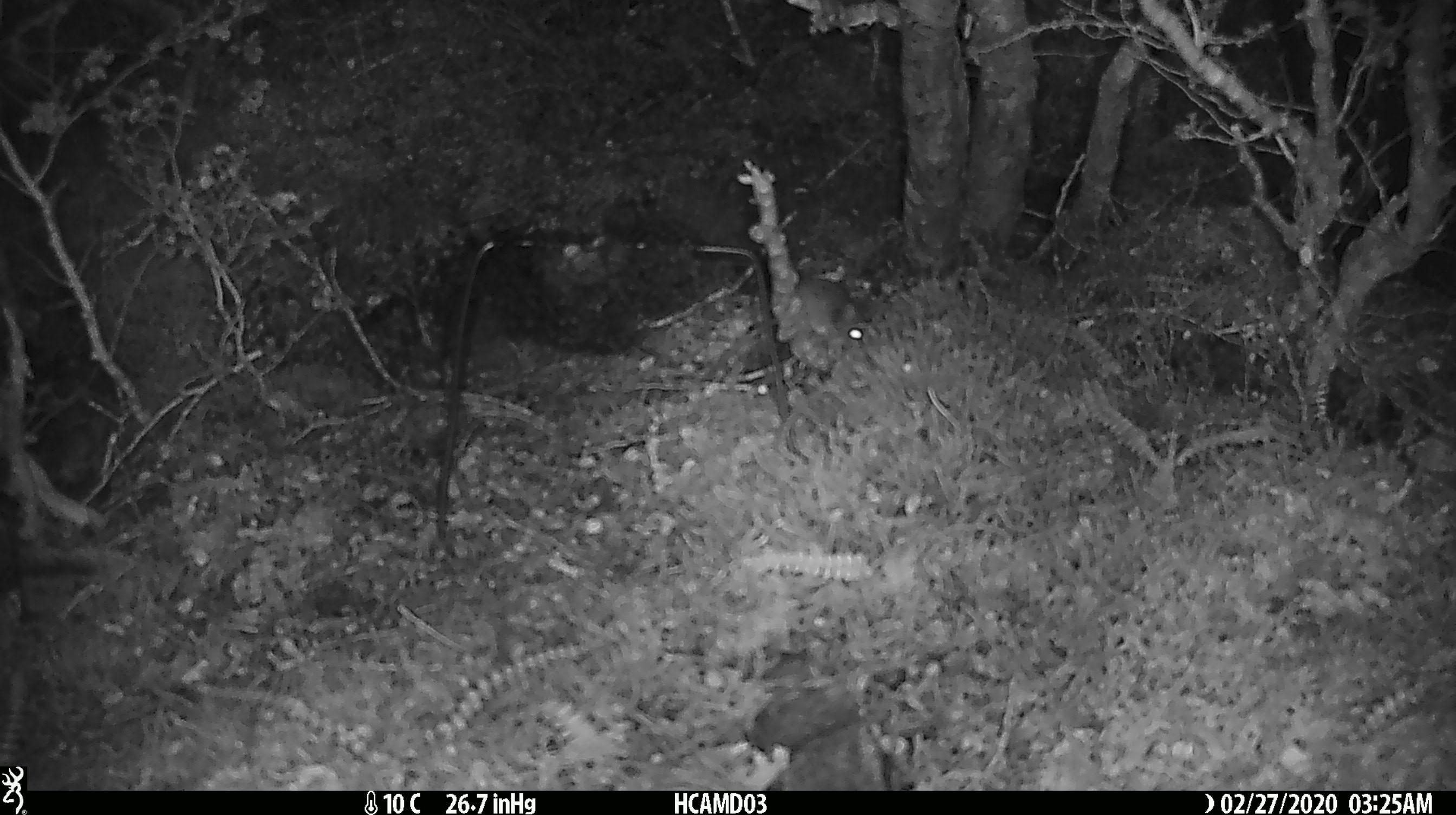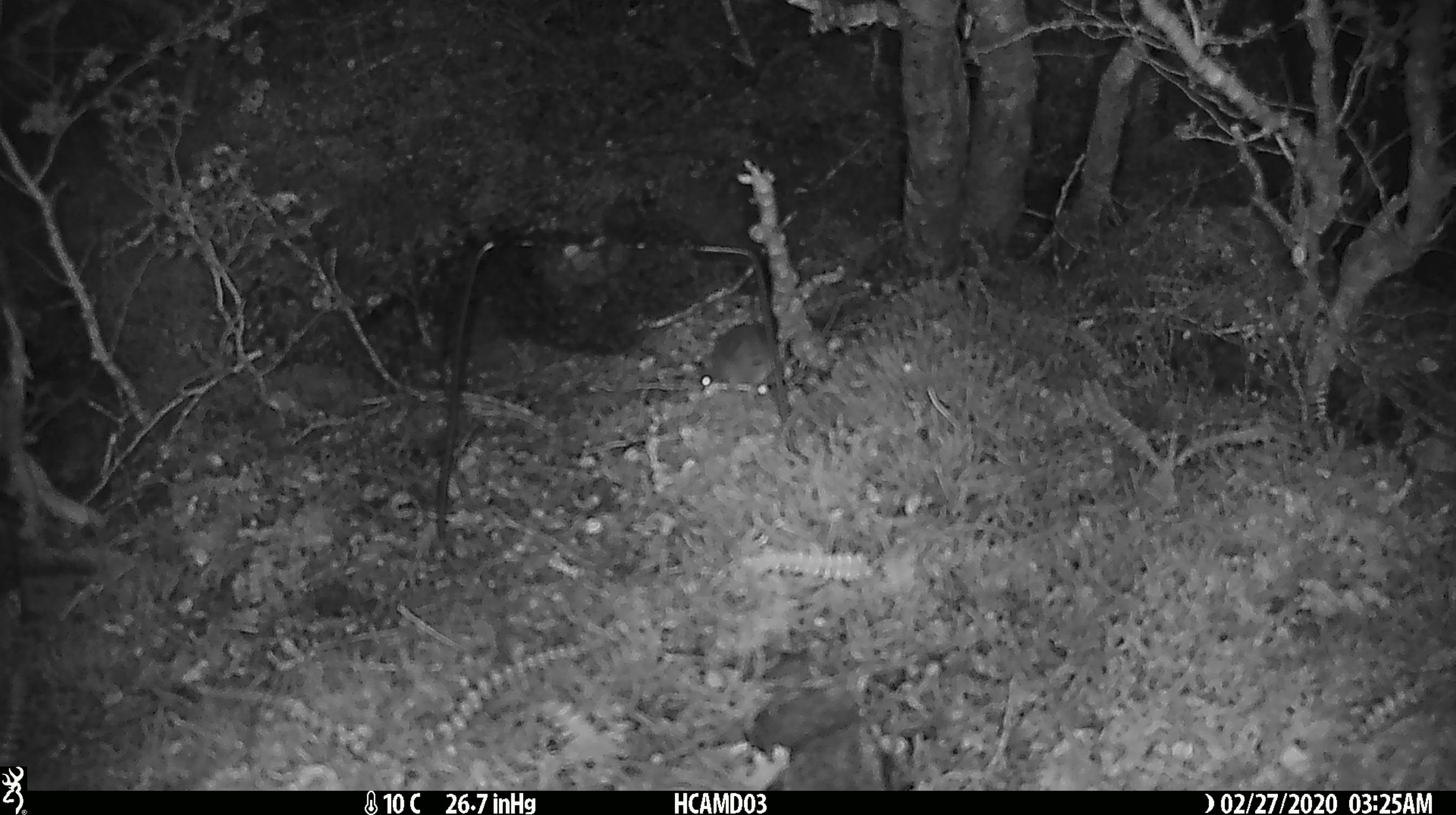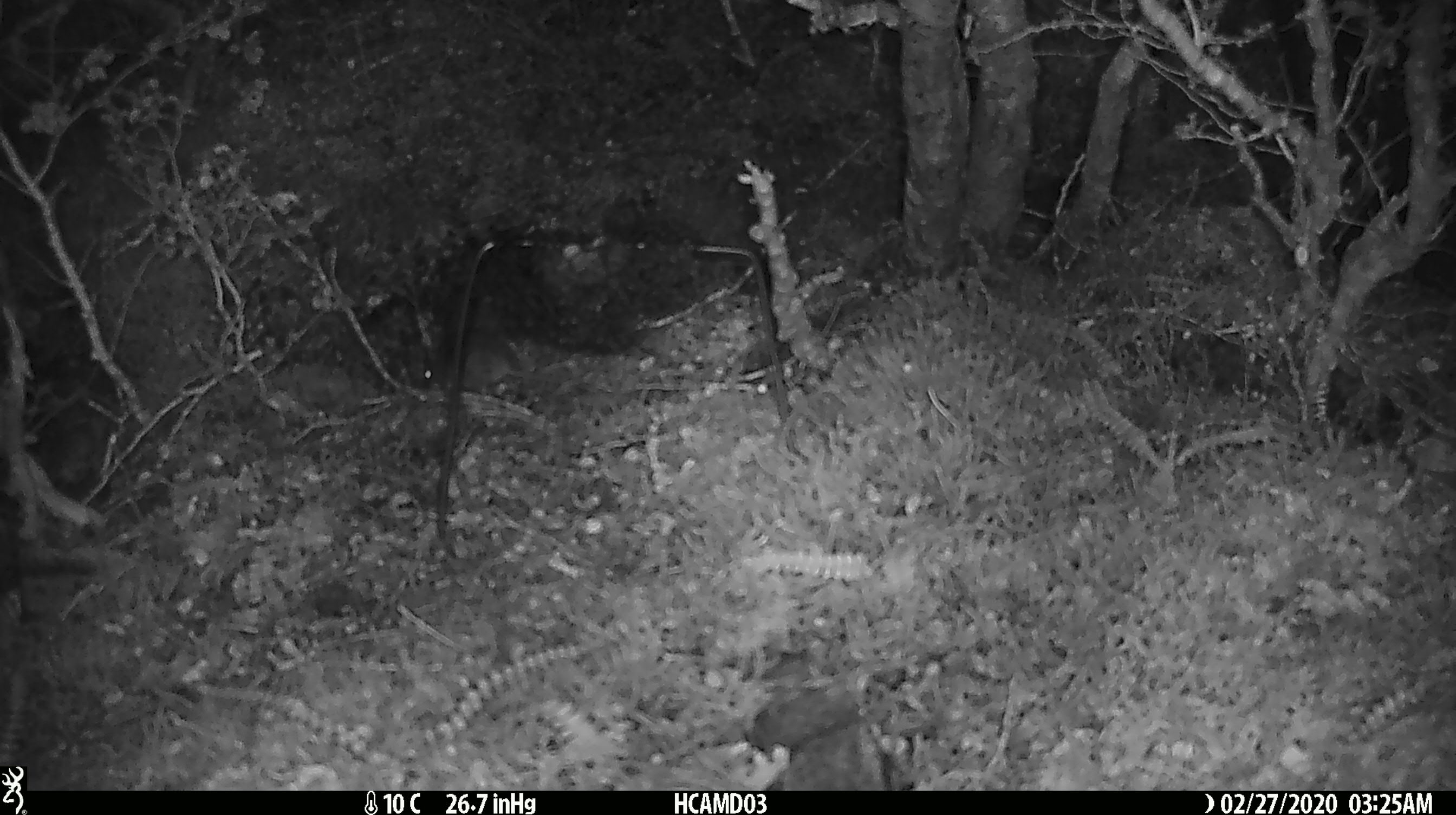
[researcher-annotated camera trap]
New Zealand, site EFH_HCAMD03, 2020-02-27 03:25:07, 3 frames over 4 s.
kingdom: Animalia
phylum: Chordata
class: Mammalia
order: Rodentia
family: Muridae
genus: Mus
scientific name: Mus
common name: mouse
Mouse (Mus).